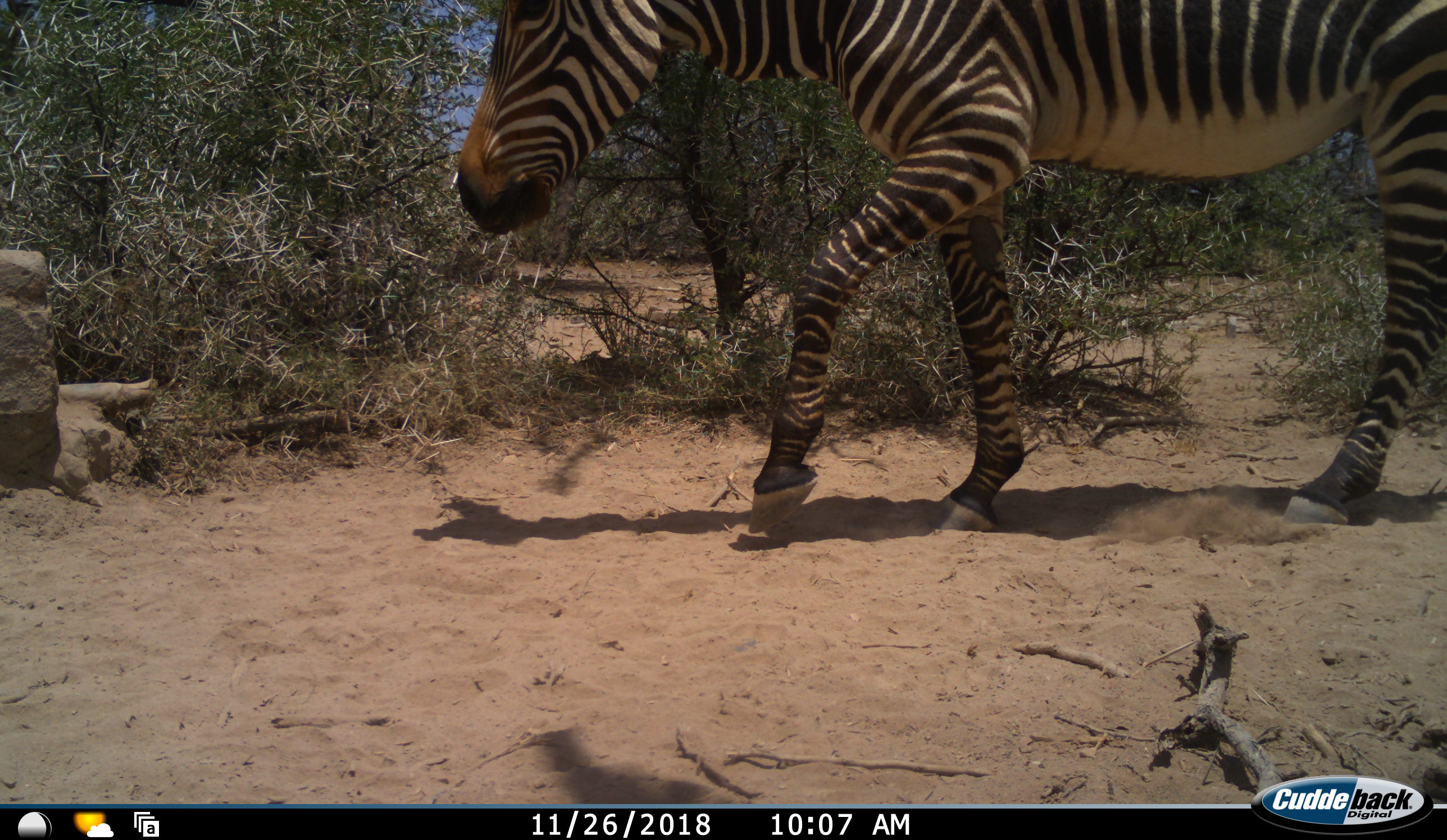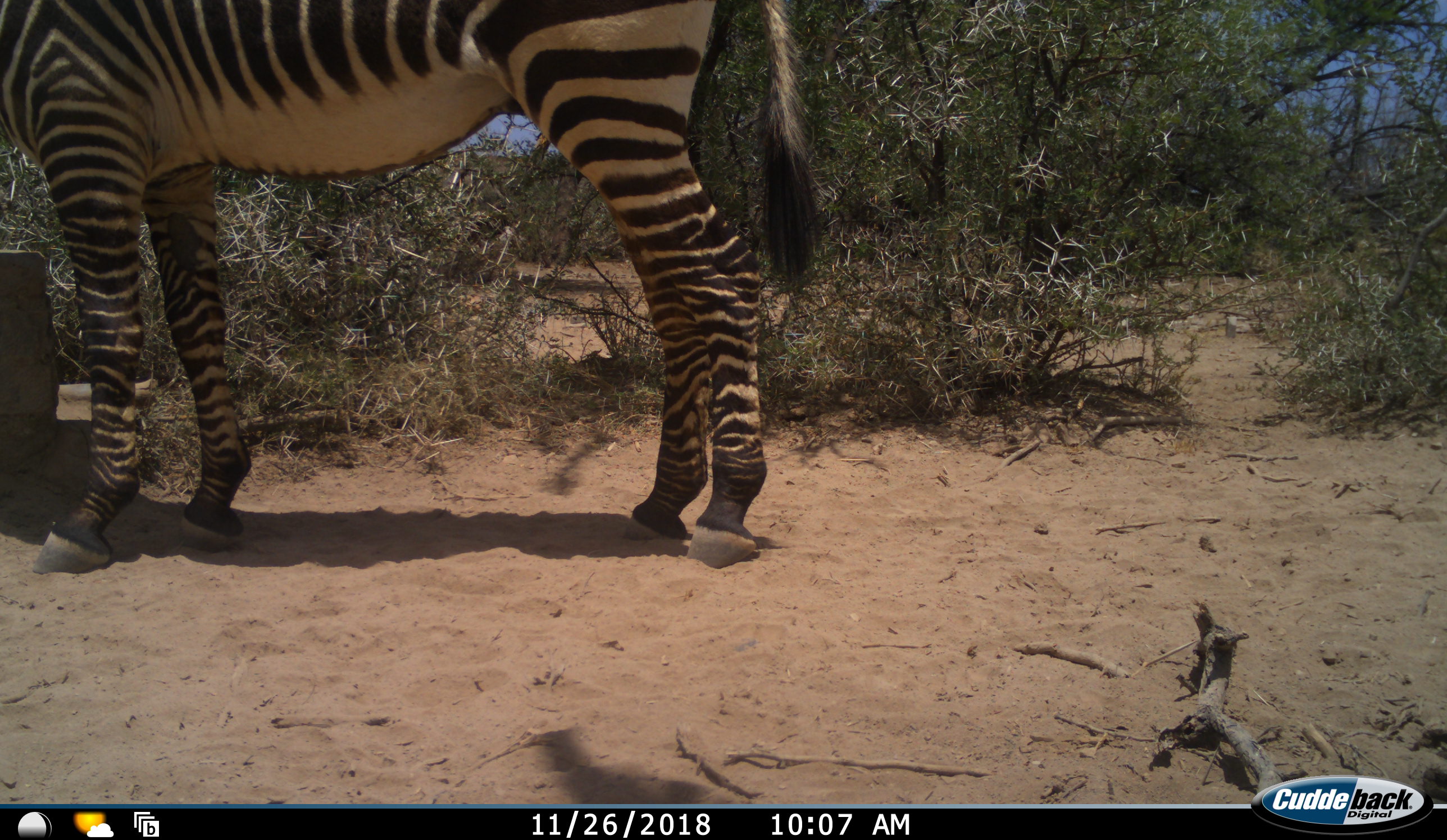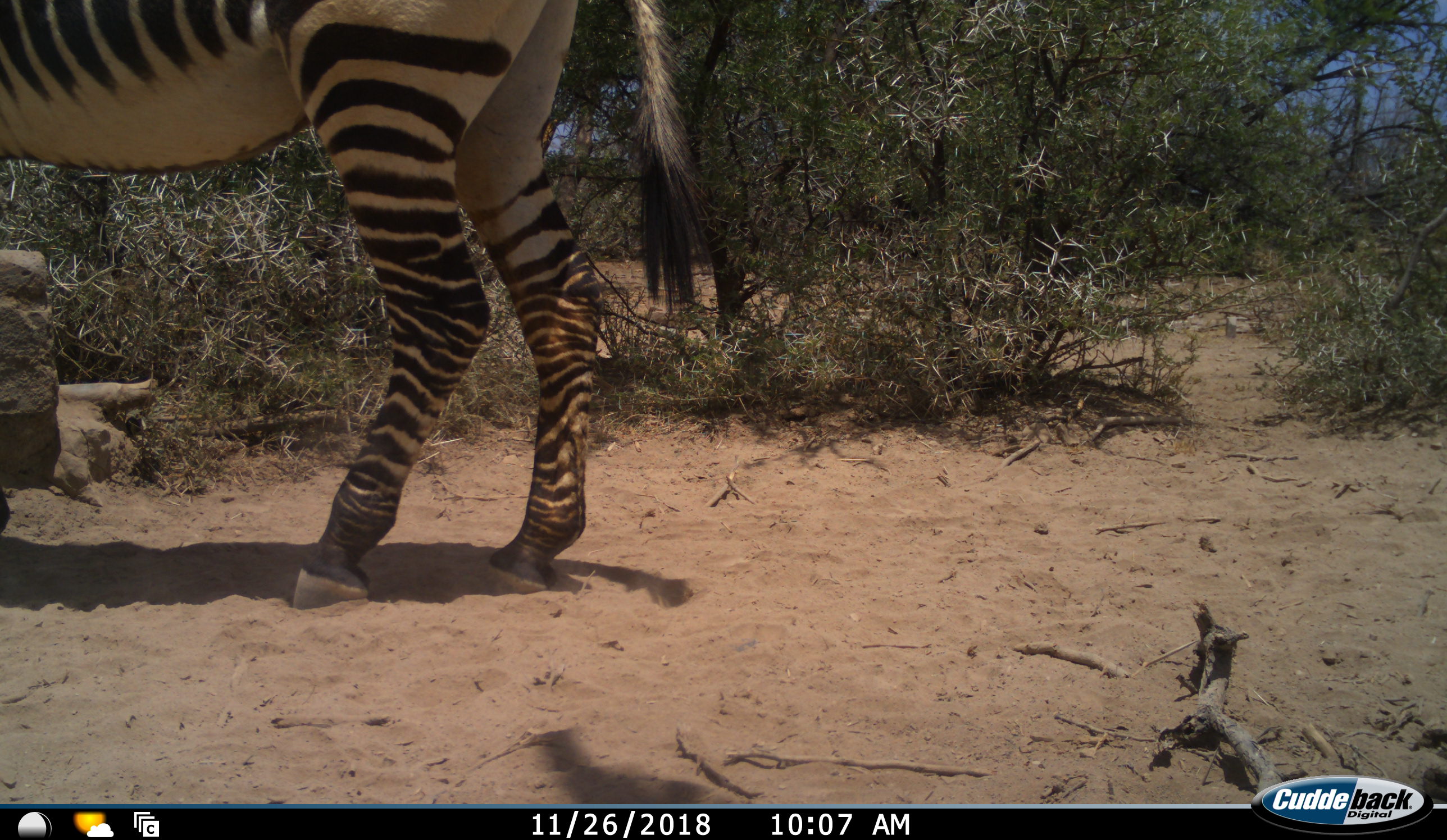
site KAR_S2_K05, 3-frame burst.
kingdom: Animalia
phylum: Chordata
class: Mammalia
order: Perissodactyla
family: Equidae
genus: Equus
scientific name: Equus zebra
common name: mountain zebra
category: zebramountain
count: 1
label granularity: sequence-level